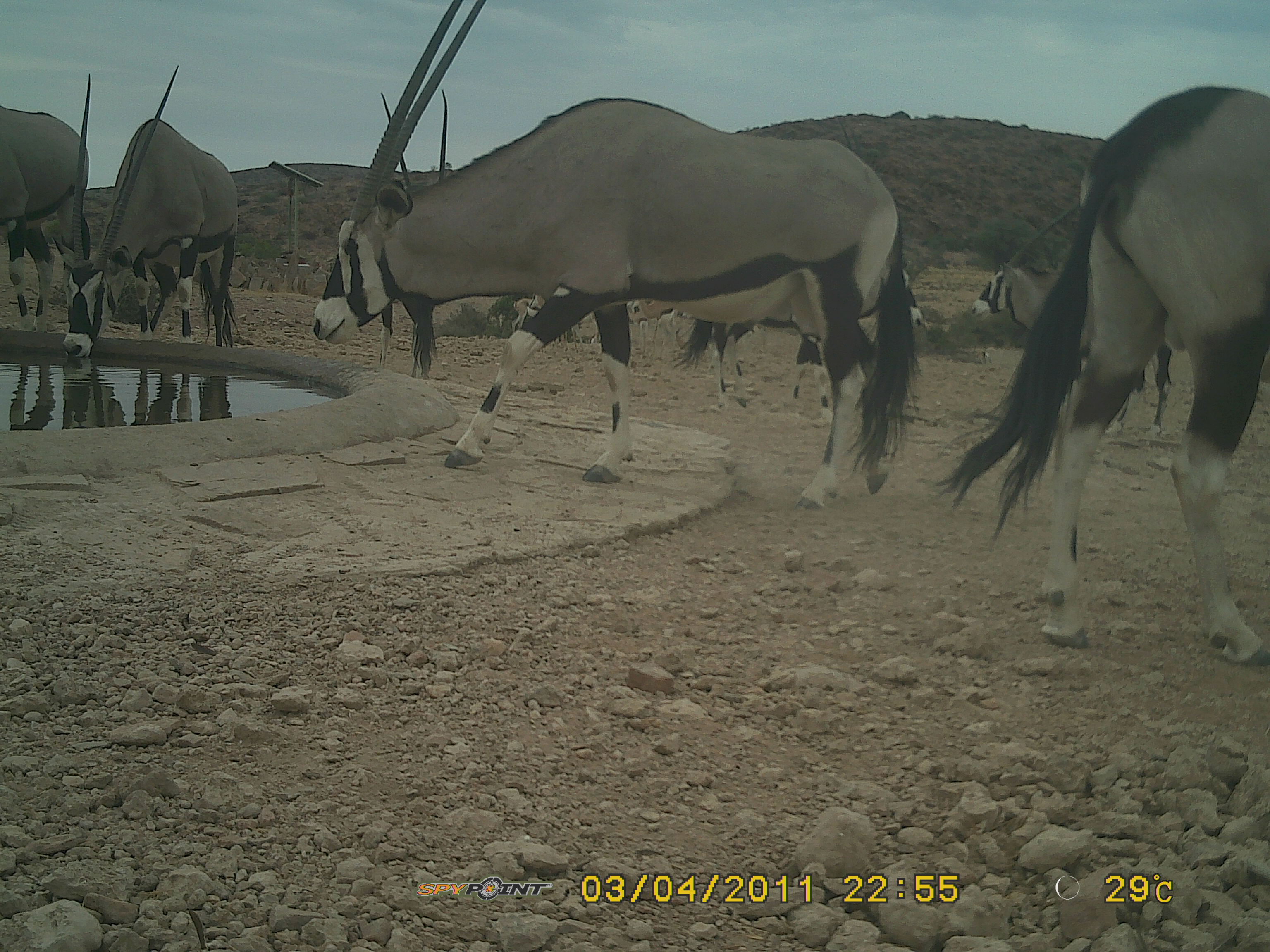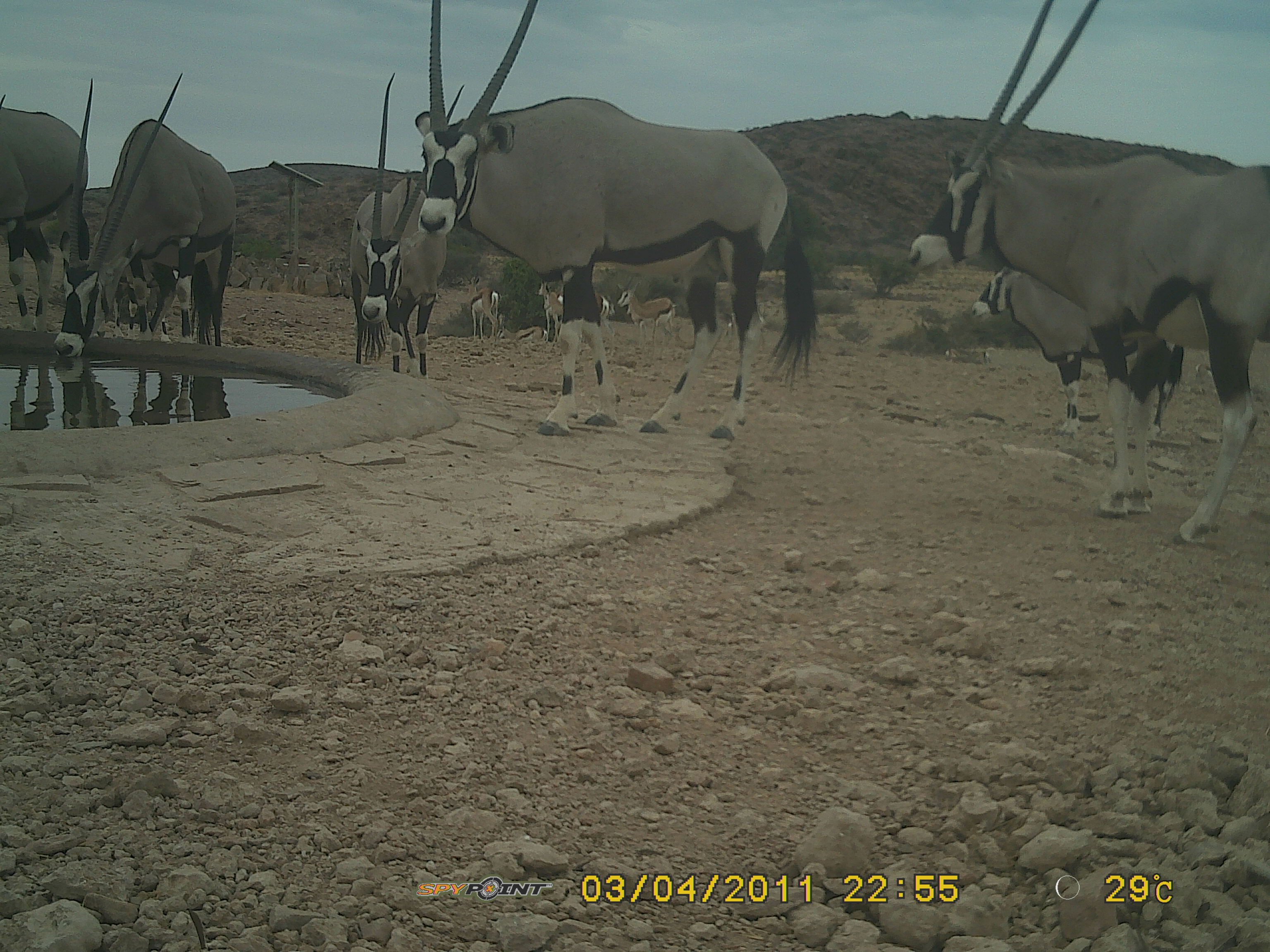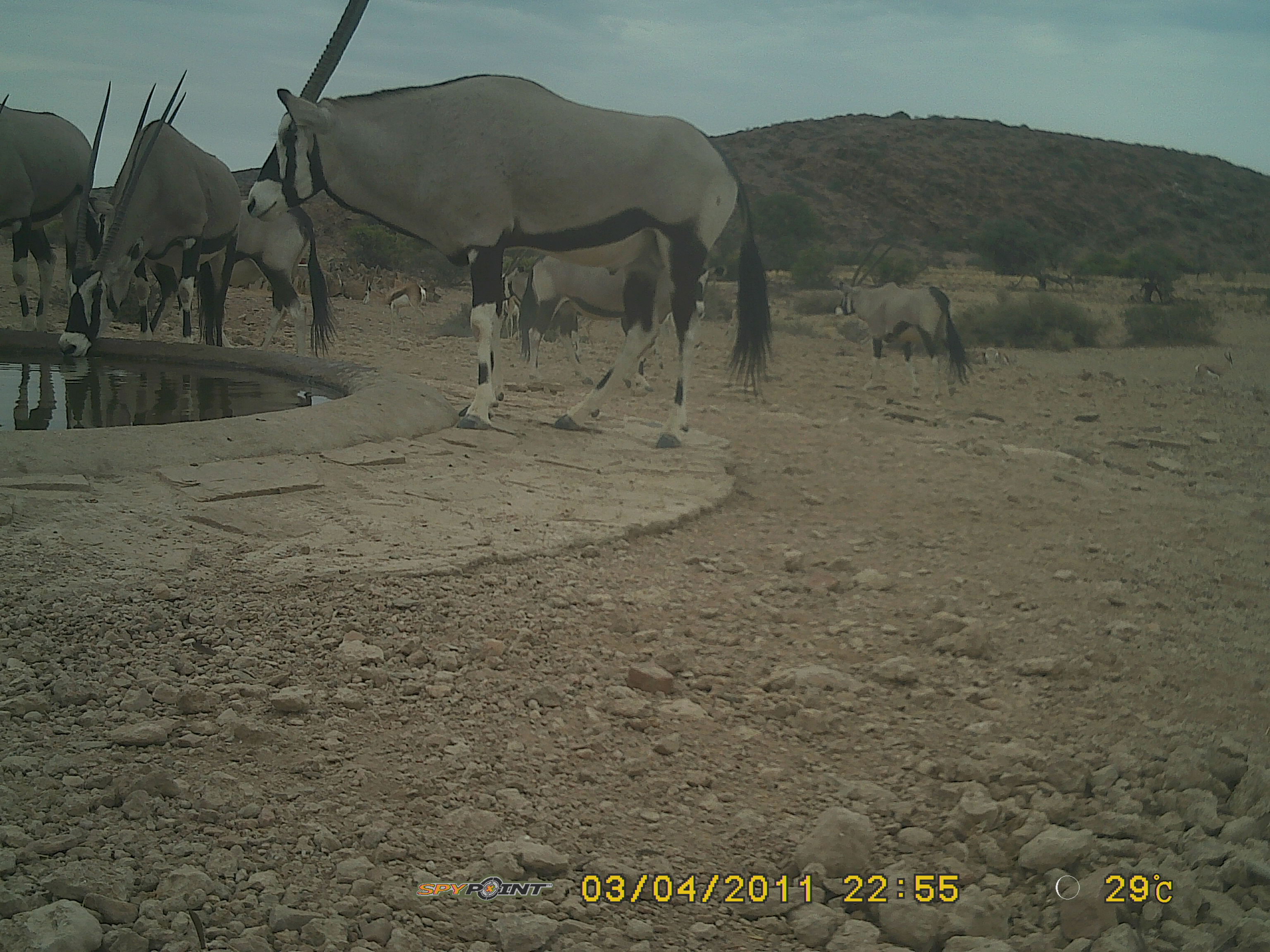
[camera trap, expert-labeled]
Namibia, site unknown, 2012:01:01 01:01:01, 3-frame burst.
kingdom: Animalia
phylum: Chordata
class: Mammalia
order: Artiodactyla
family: Bovidae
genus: Oryx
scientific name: Oryx gazella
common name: gemsbok